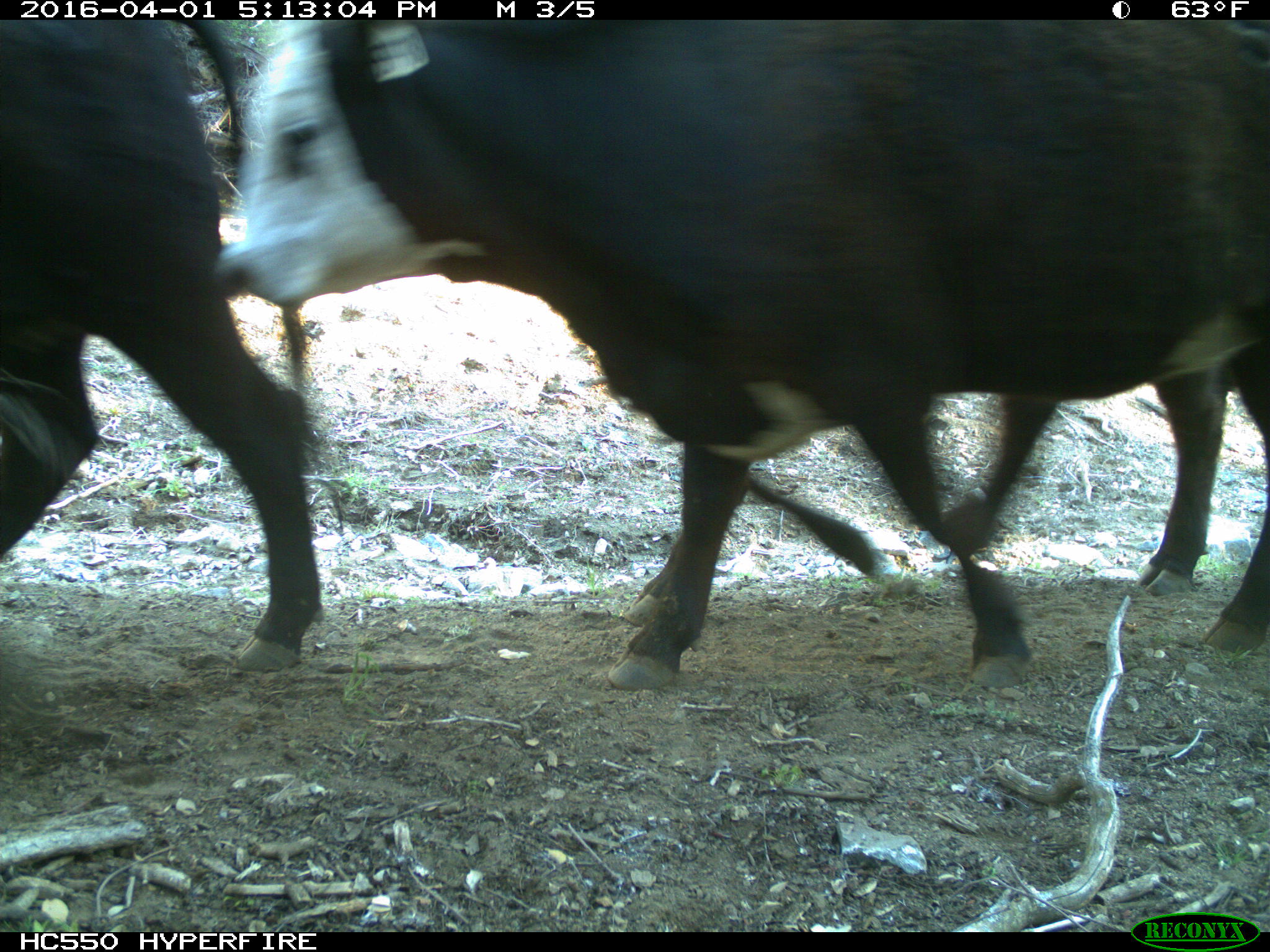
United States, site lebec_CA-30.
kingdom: Animalia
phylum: Chordata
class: Mammalia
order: Artiodactyla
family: Bovidae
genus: Bos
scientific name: Bos taurus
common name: domestic cow